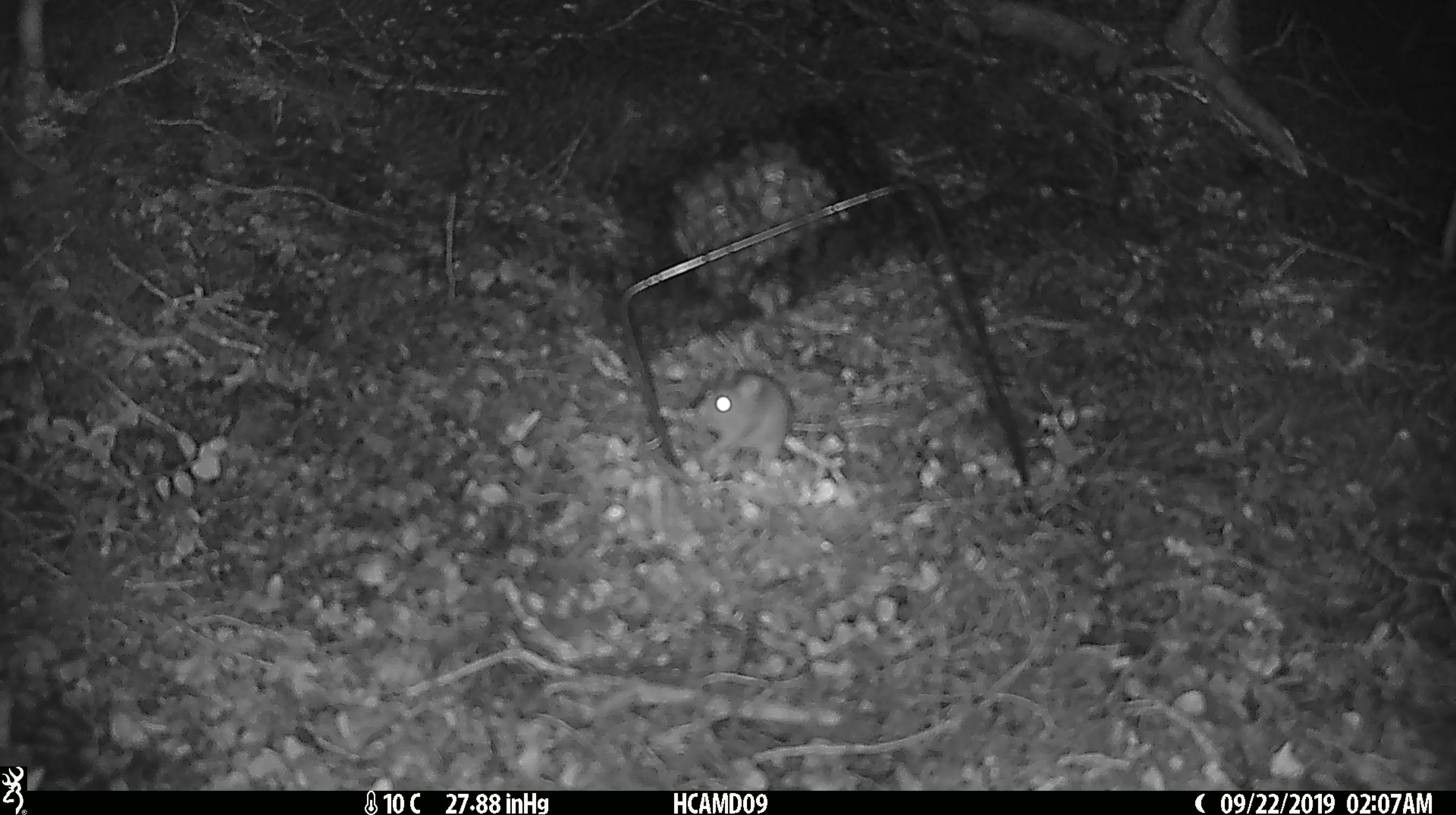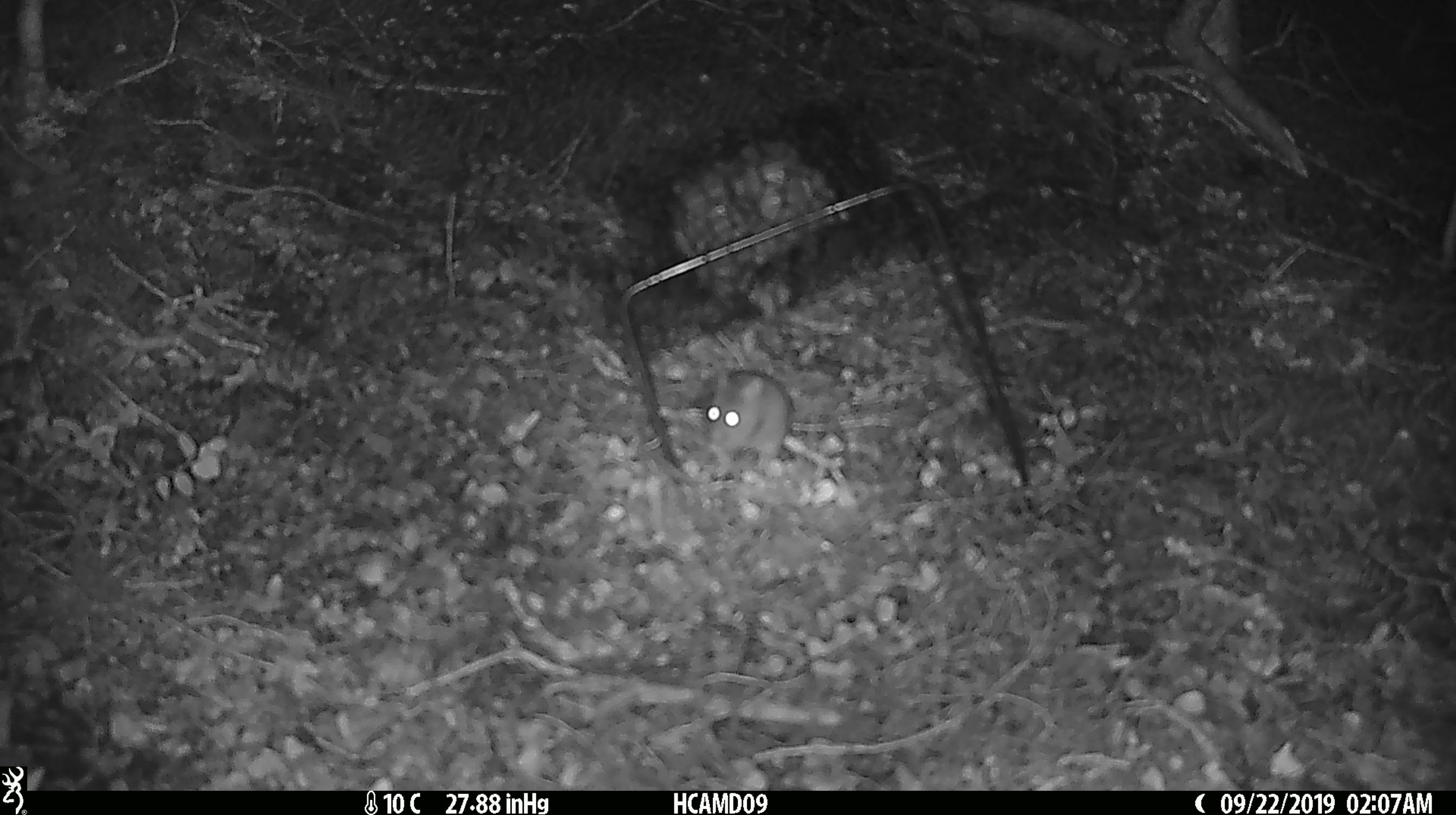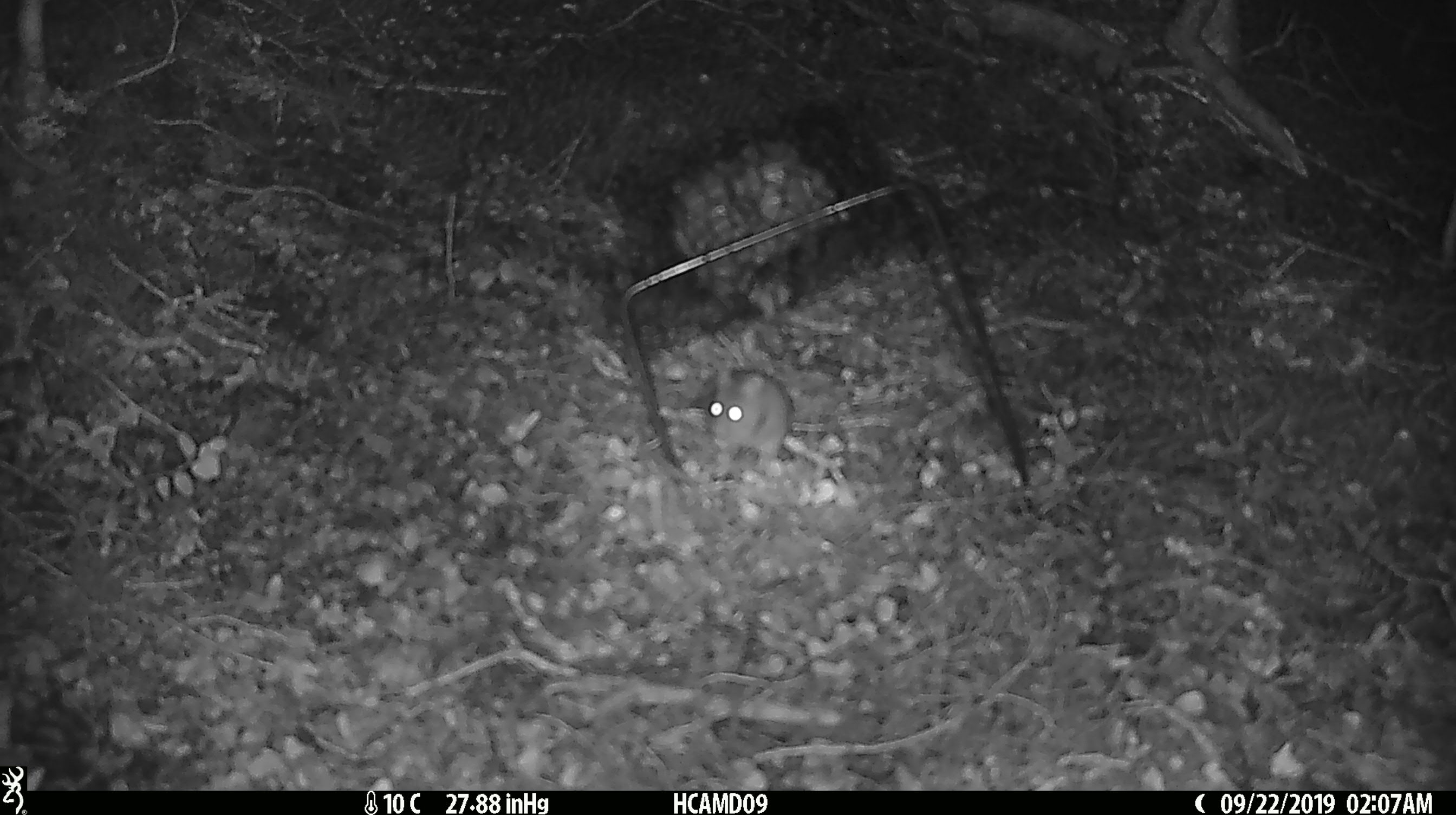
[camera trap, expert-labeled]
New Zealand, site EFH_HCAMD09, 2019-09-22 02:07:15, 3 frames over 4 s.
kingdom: Animalia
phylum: Chordata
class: Mammalia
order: Rodentia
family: Muridae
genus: Mus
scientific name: Mus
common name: mouse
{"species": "mouse (Mus)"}